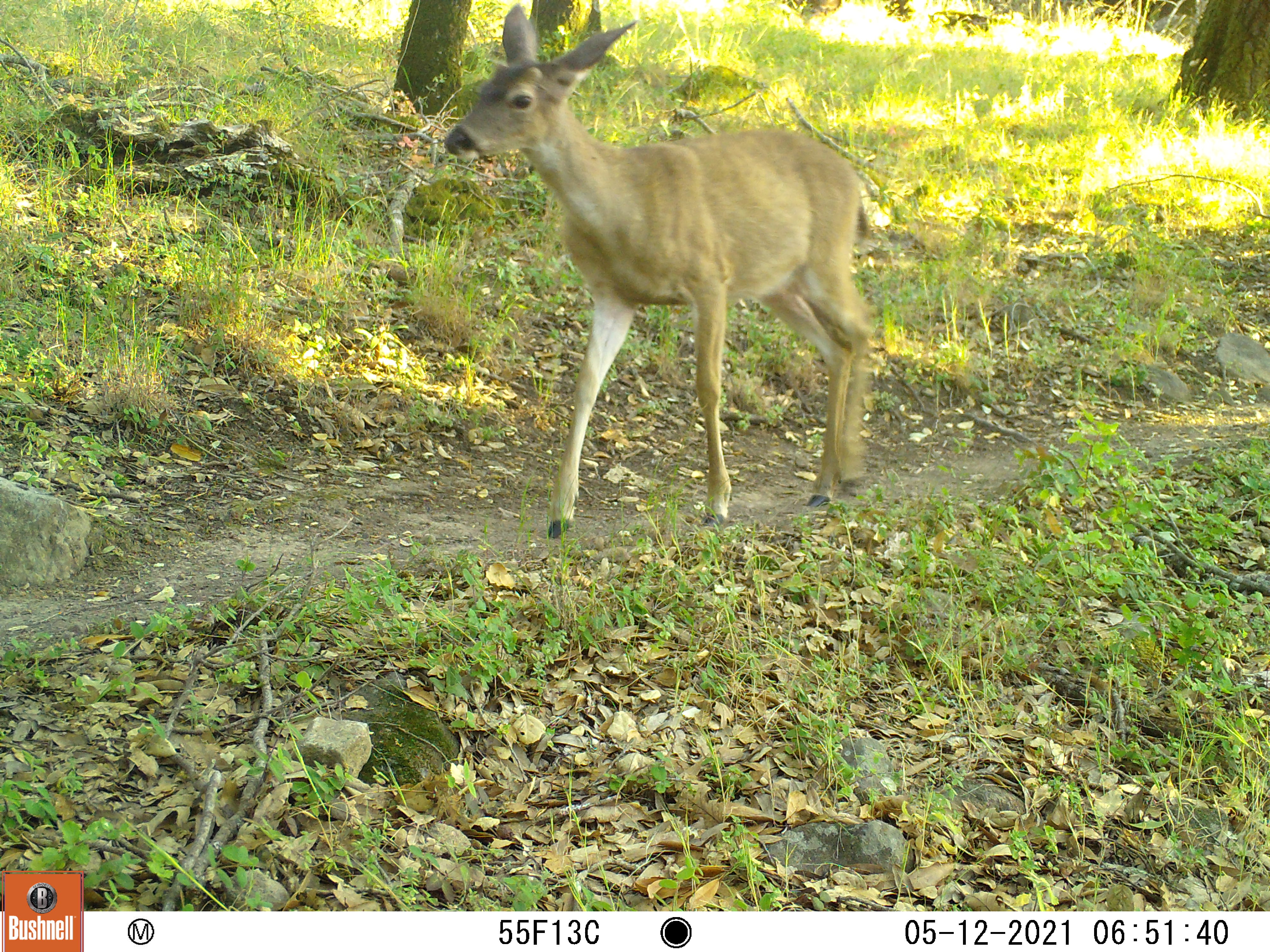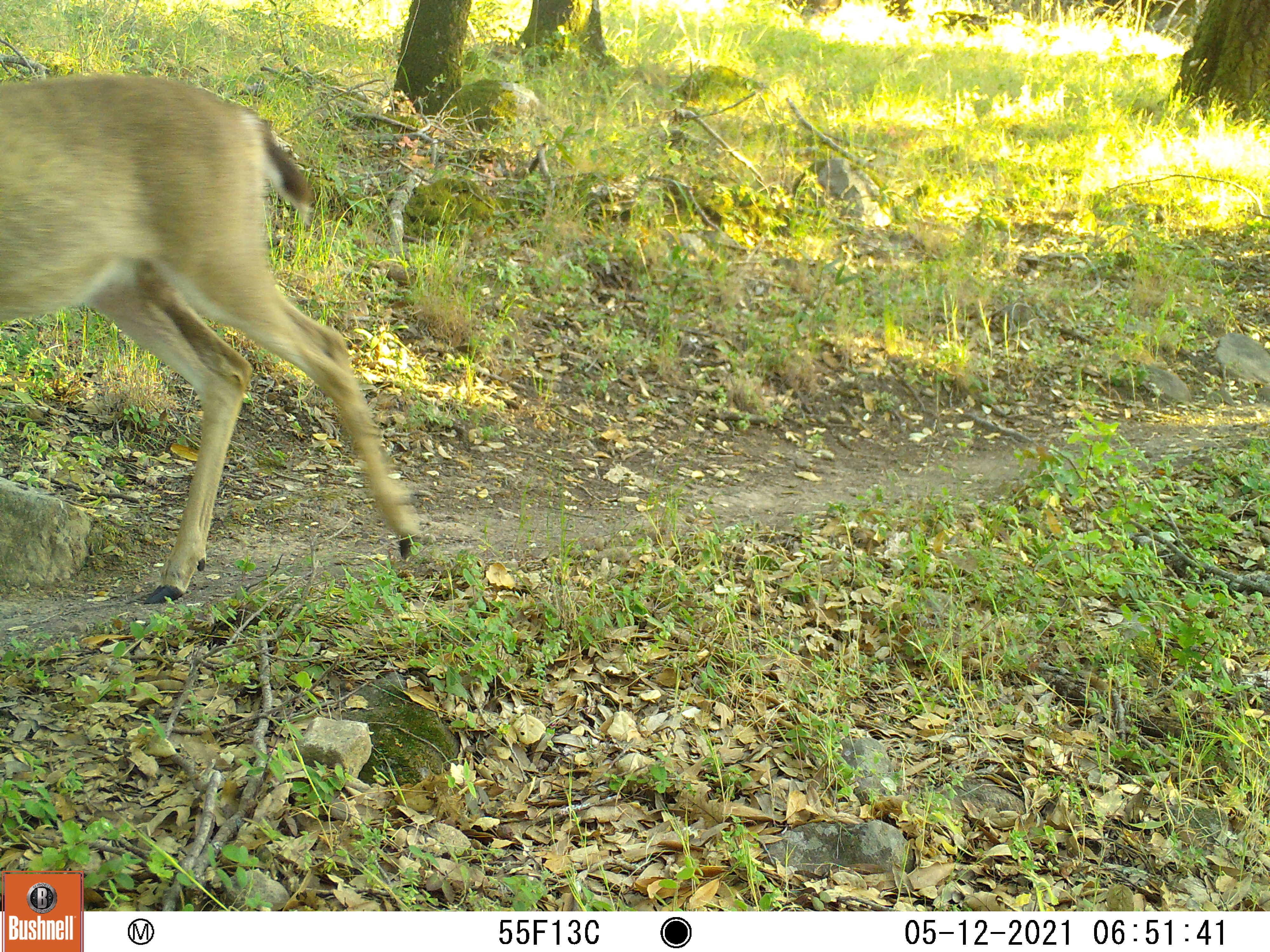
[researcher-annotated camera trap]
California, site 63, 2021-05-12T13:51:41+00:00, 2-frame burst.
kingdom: Animalia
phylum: Chordata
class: Mammalia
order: Artiodactyla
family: Cervidae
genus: Odocoileus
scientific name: Odocoileus hemionus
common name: mule deer